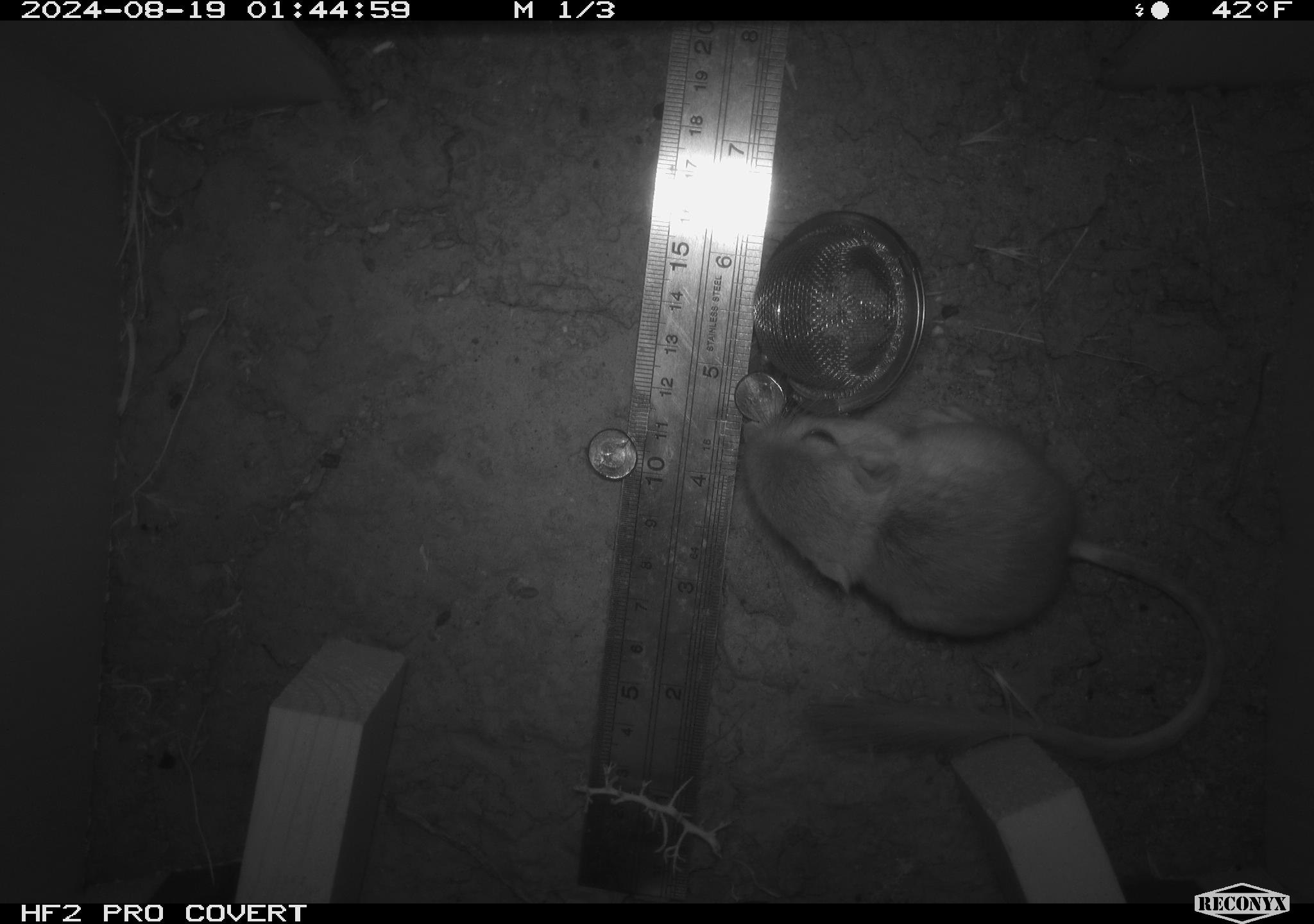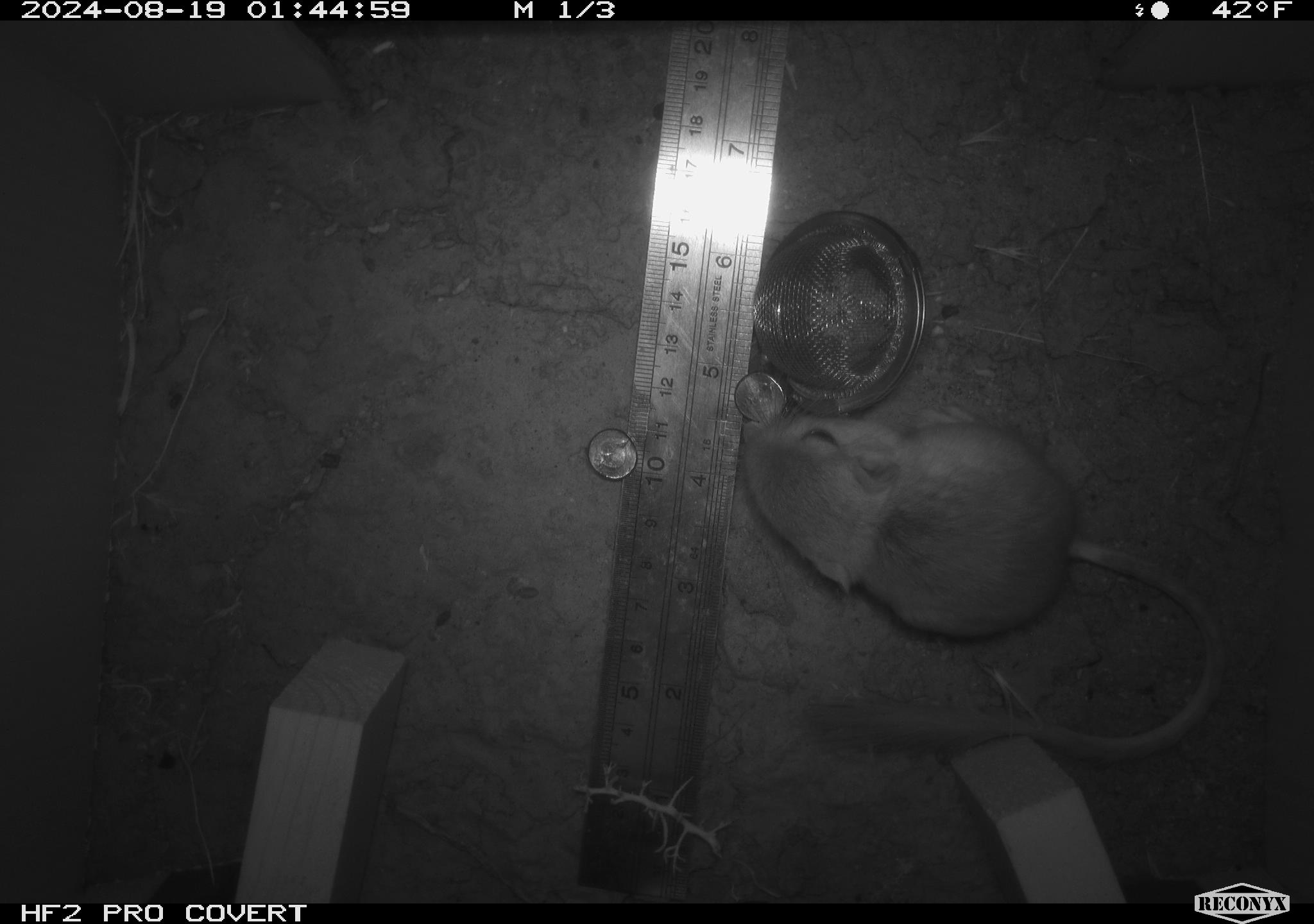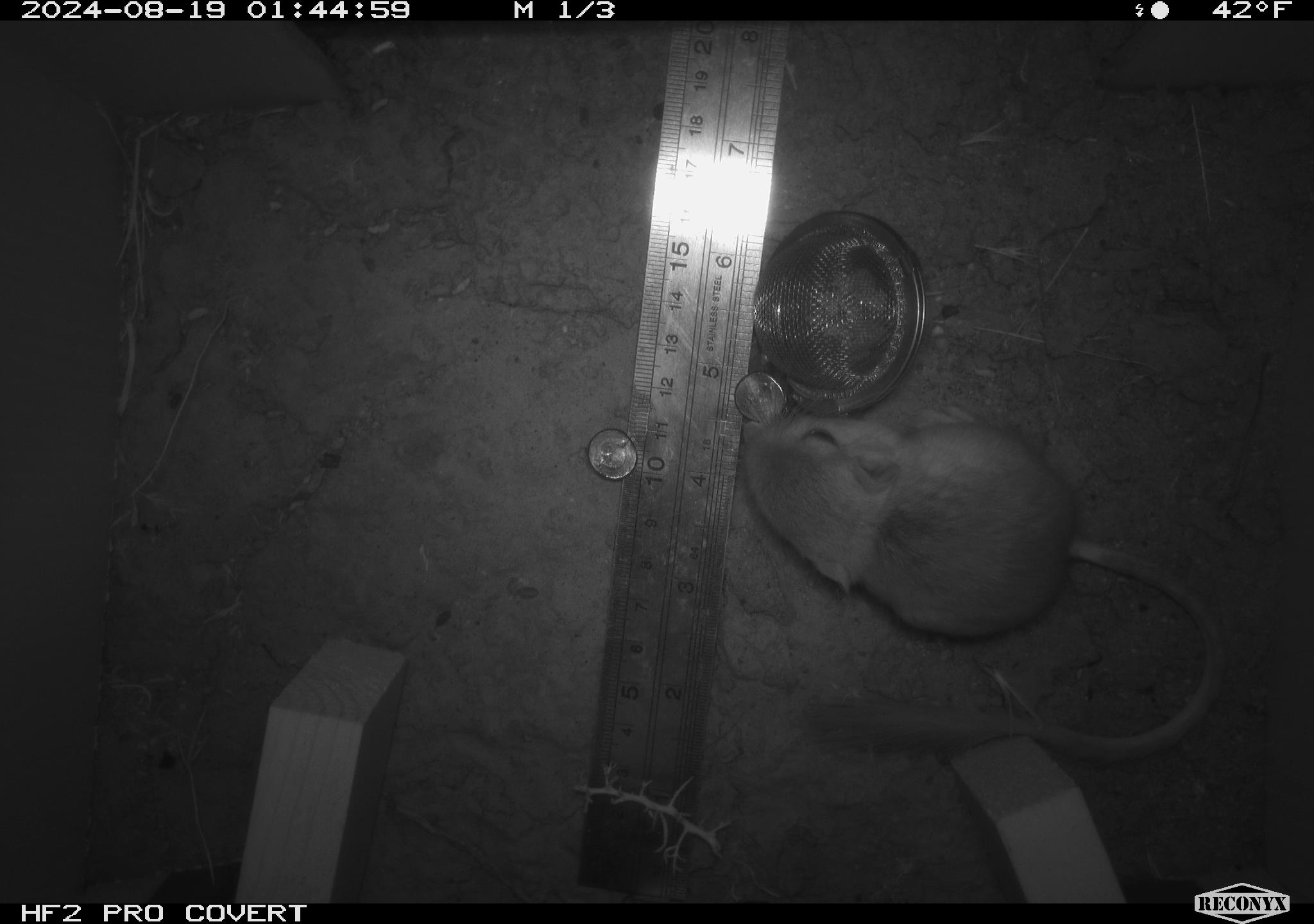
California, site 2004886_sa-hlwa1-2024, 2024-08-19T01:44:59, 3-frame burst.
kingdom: Animalia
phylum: Chordata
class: Mammalia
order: Rodentia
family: Heteromyidae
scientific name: Heteromyidae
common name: kangaroo rats and pocket mice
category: heteromyidae family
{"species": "heteromyidae family (kangaroo rats and pocket mice) (Heteromyidae)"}